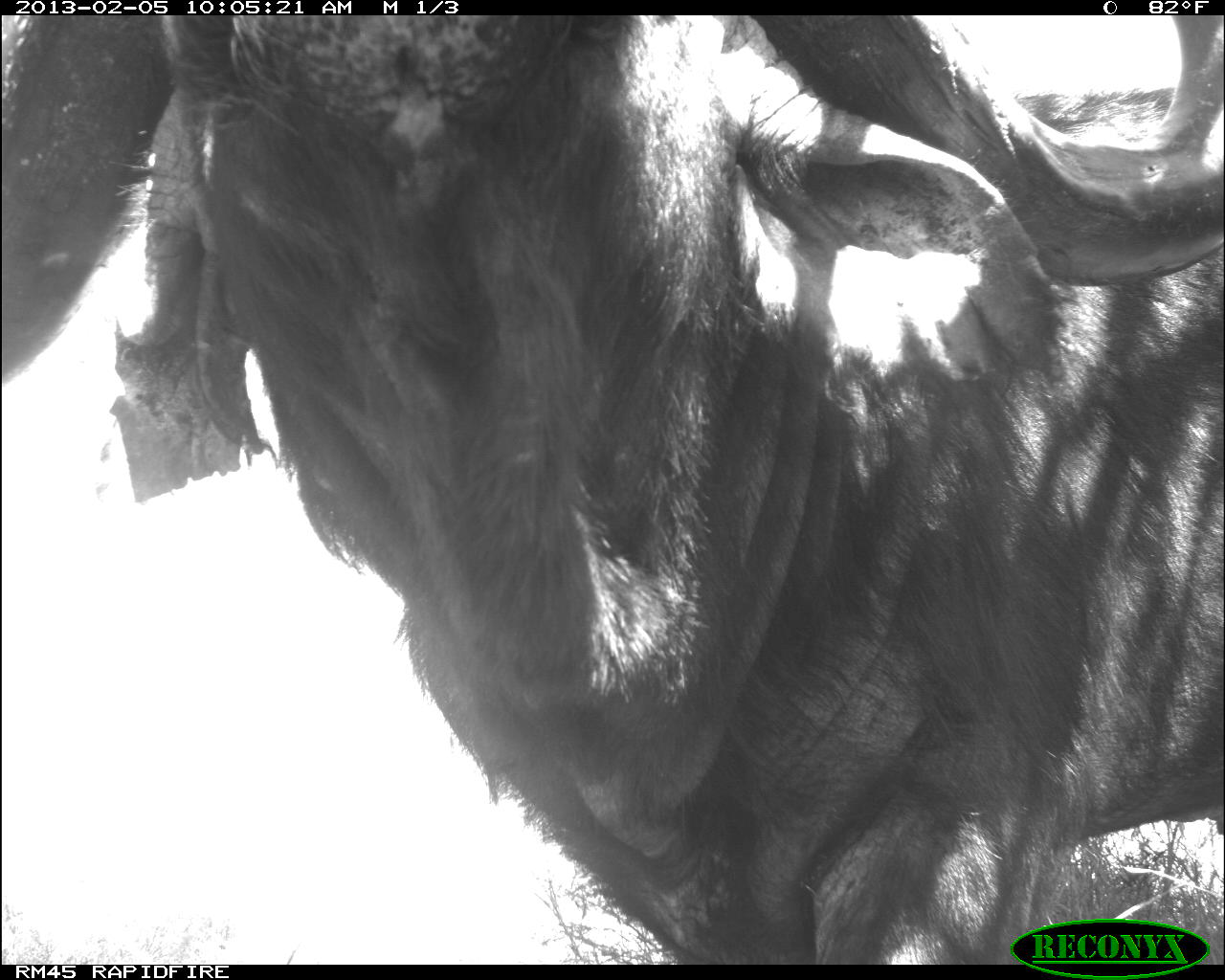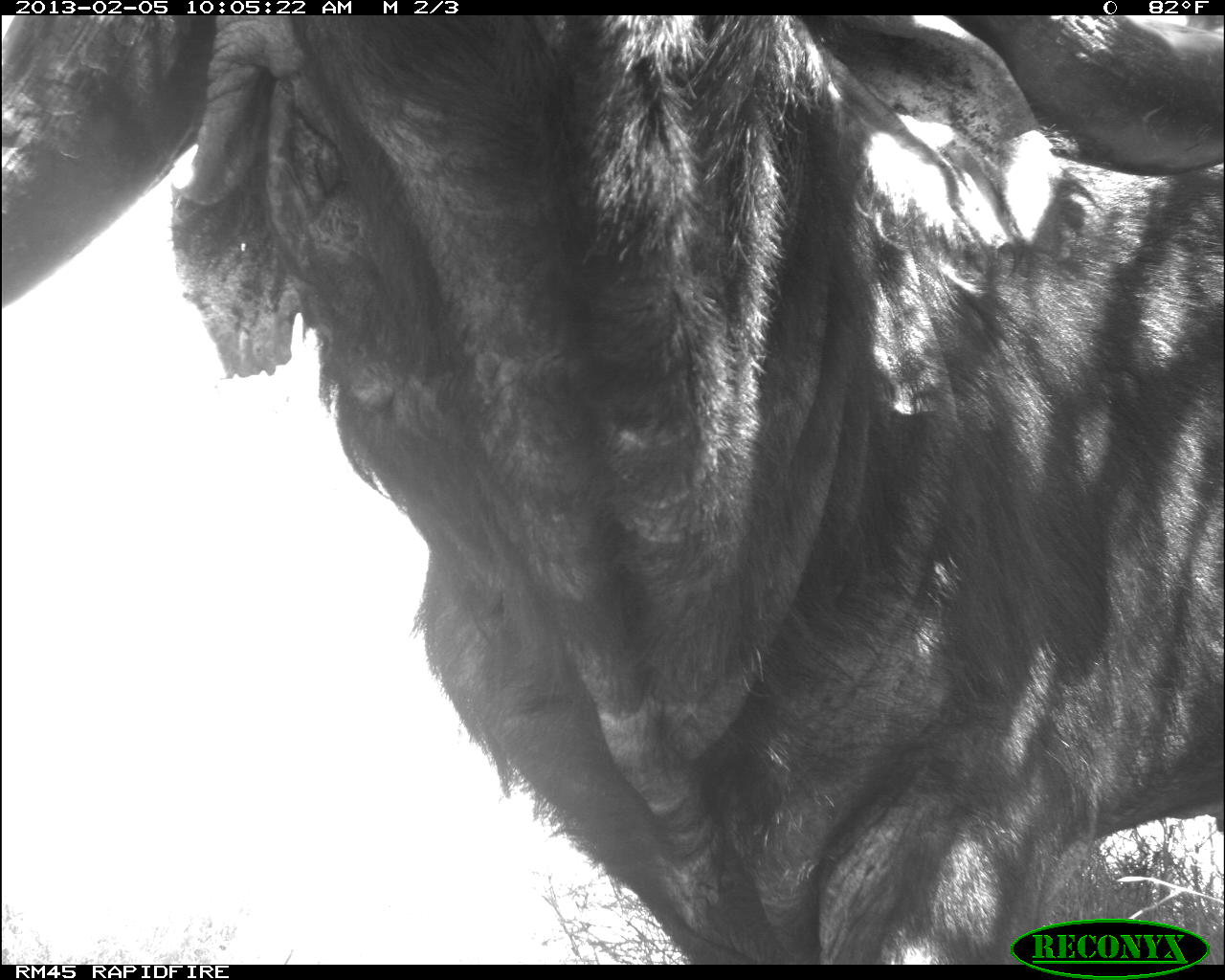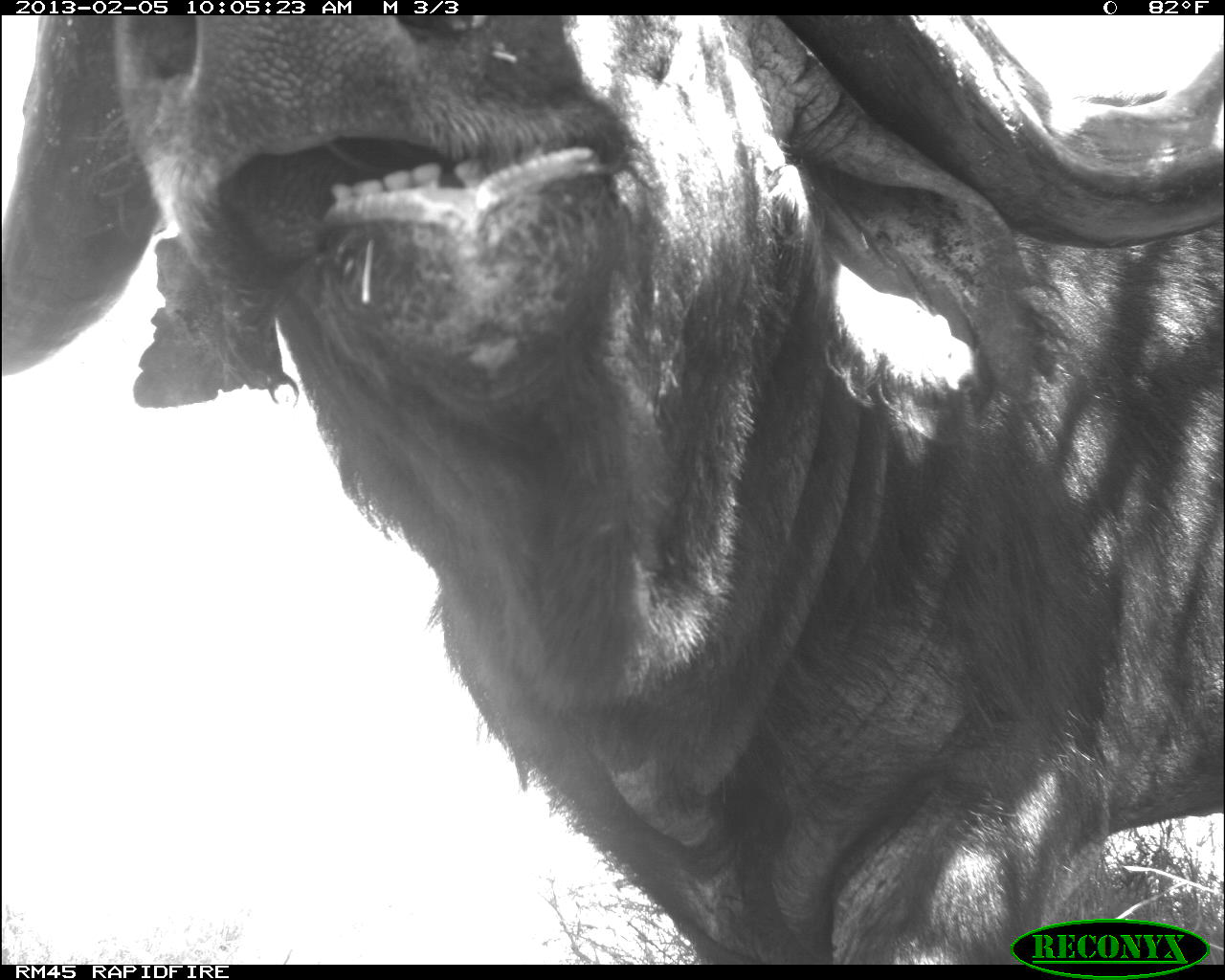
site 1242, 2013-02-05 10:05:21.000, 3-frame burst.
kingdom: Animalia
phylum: Chordata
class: Mammalia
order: Artiodactyla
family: Bovidae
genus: Syncerus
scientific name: Syncerus caffer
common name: african buffalo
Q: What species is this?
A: Syncerus caffer (african buffalo).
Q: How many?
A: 1.